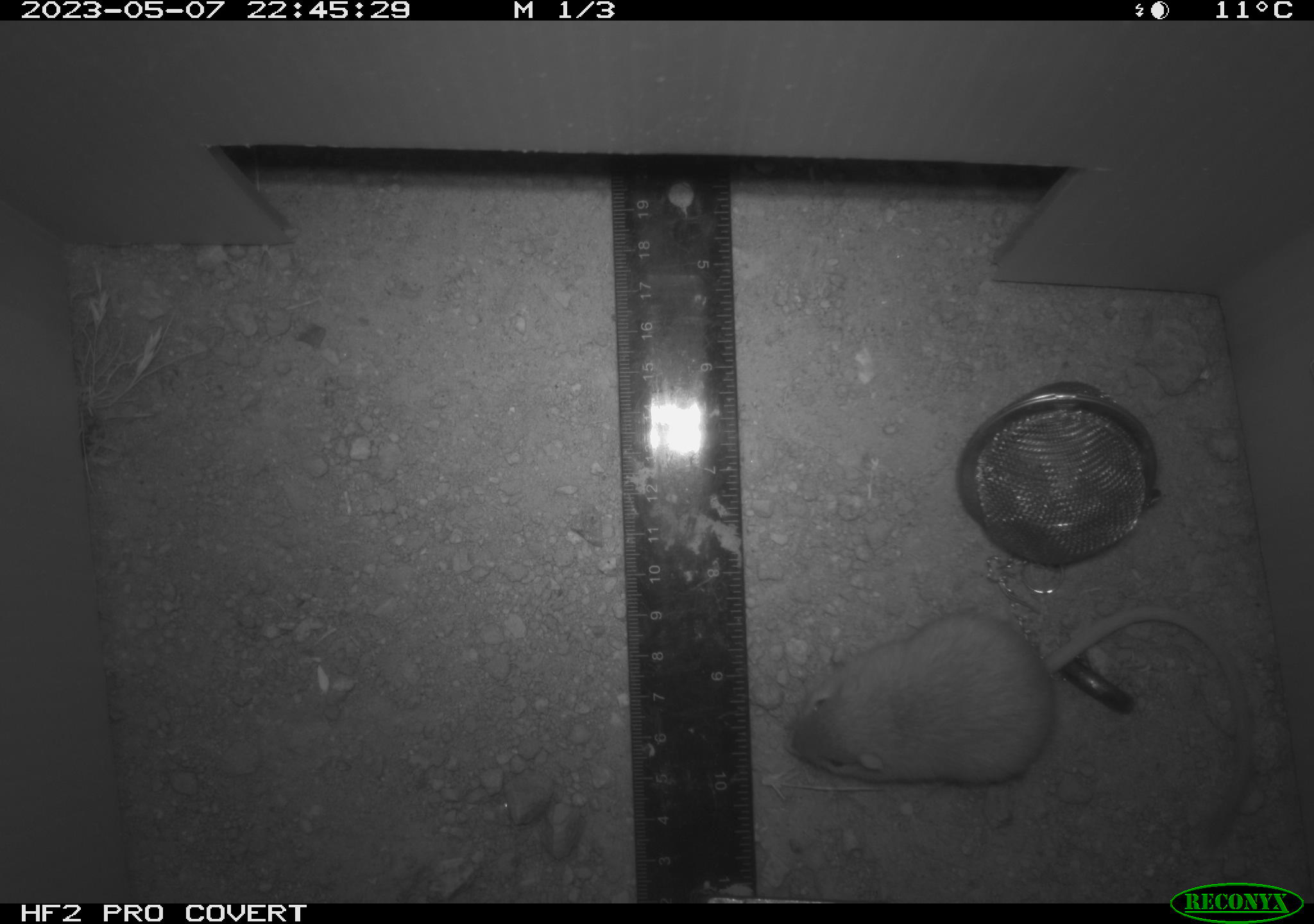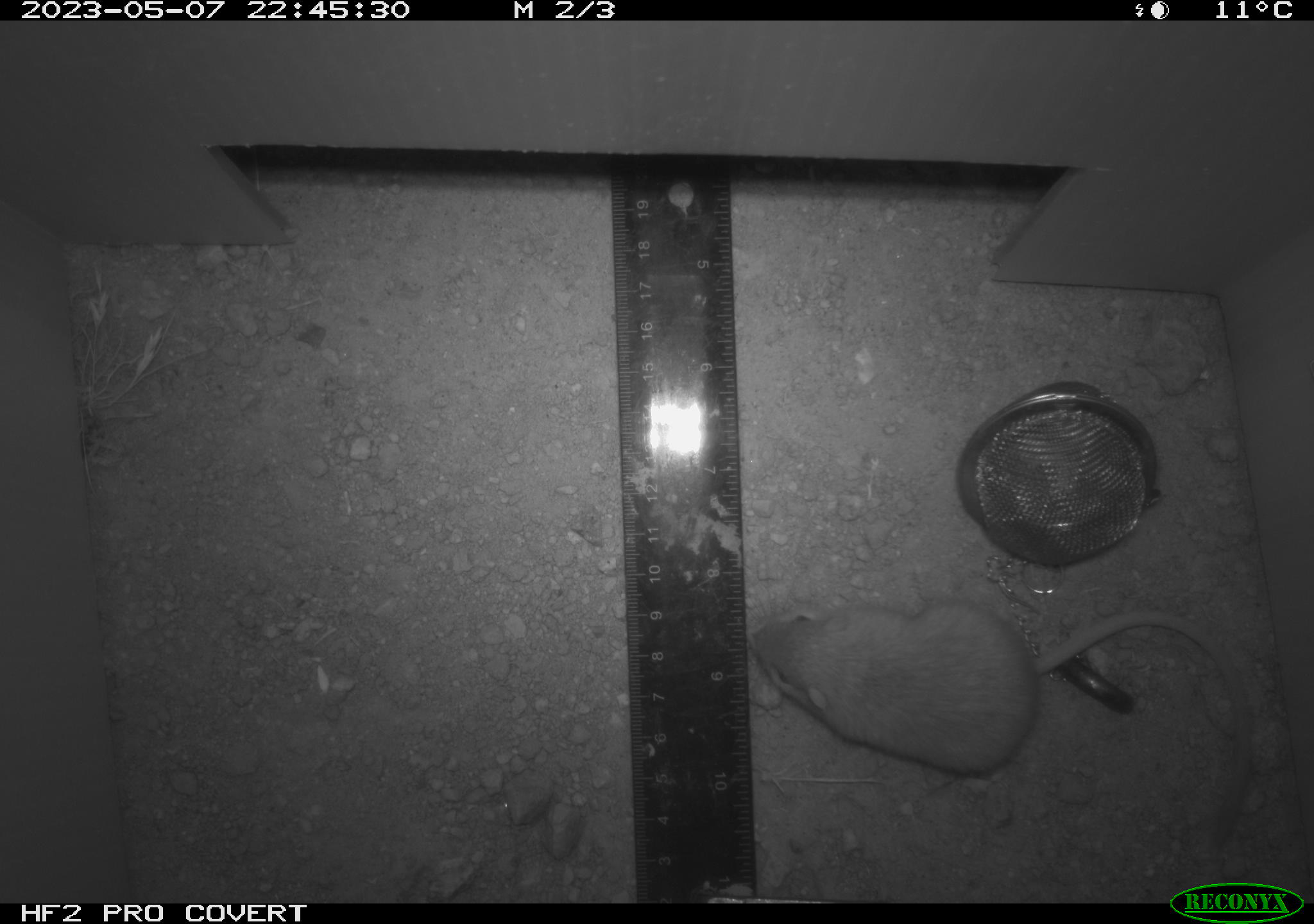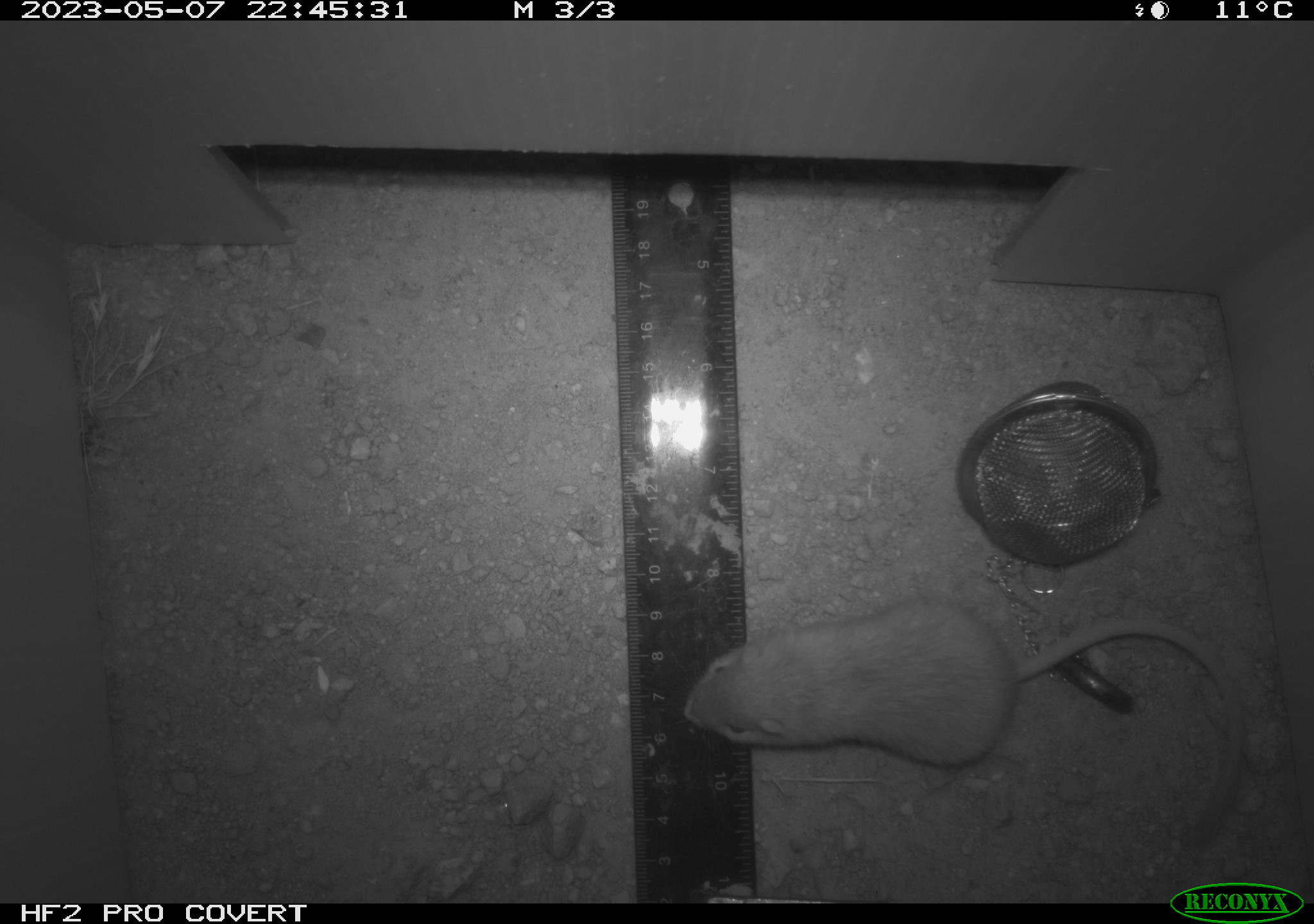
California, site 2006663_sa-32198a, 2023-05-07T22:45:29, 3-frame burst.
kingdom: Animalia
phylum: Chordata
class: Mammalia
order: Rodentia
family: Heteromyidae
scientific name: Heteromyidae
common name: kangaroo rats and pocket mice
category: heteromyidae family